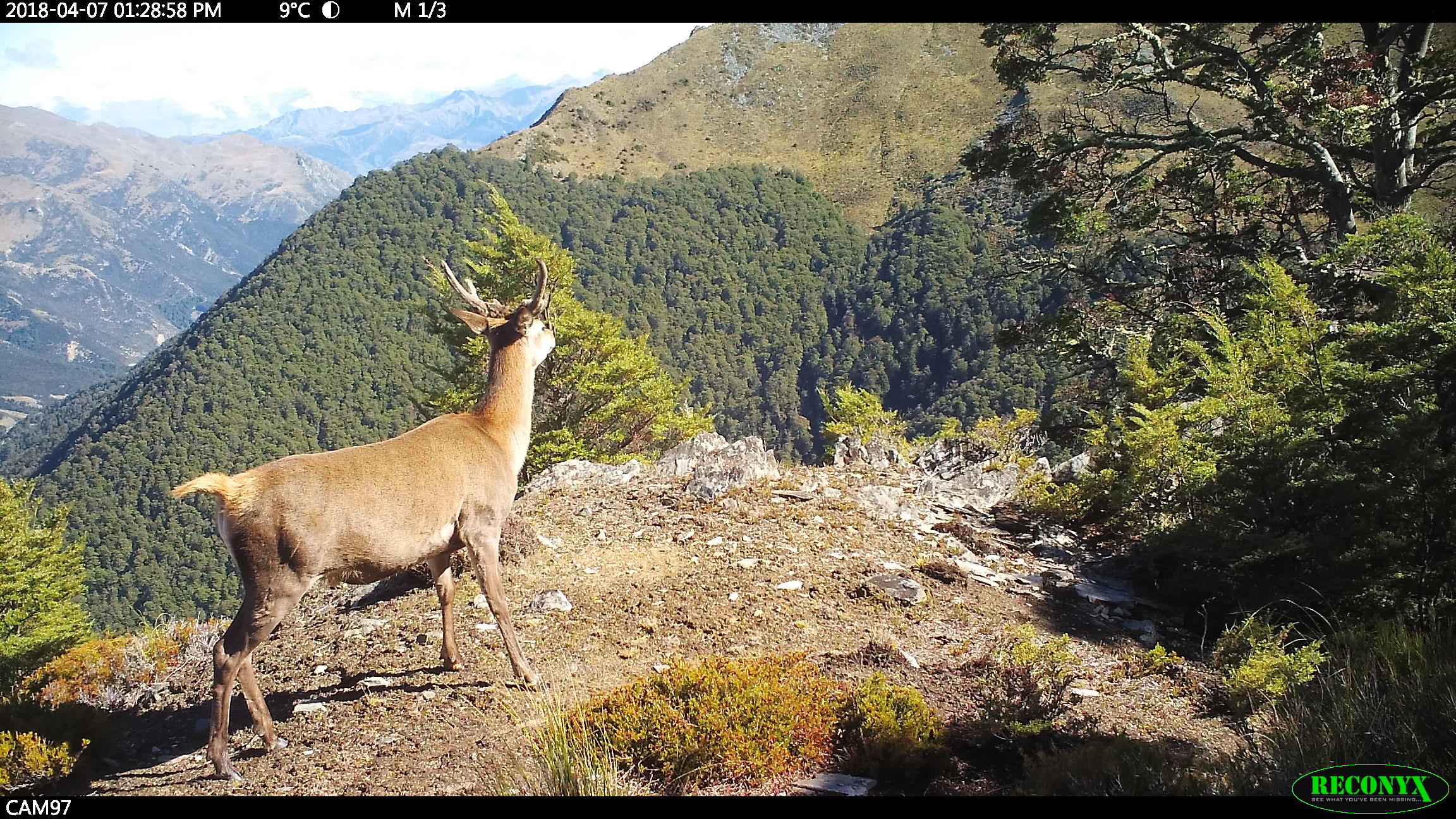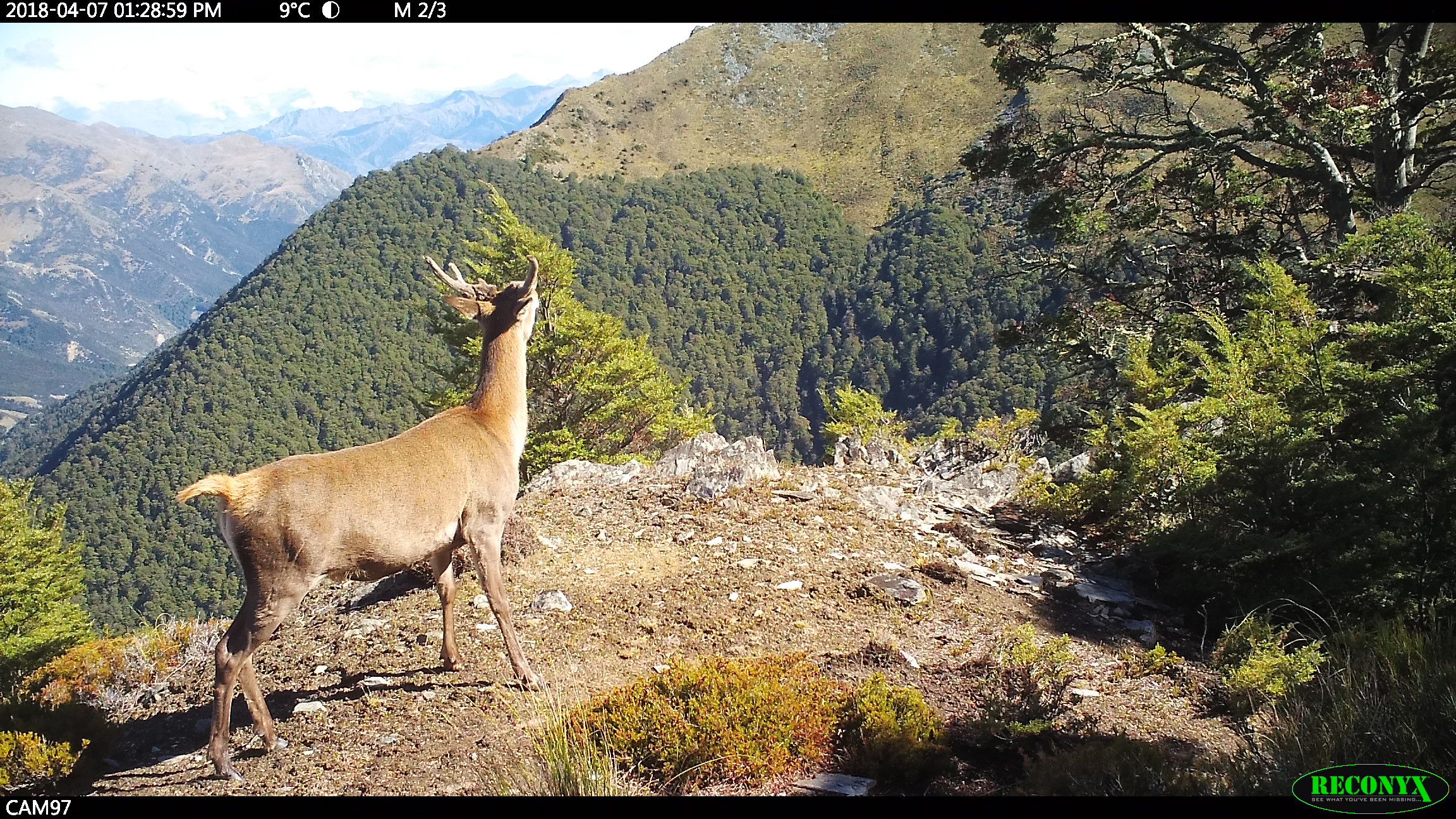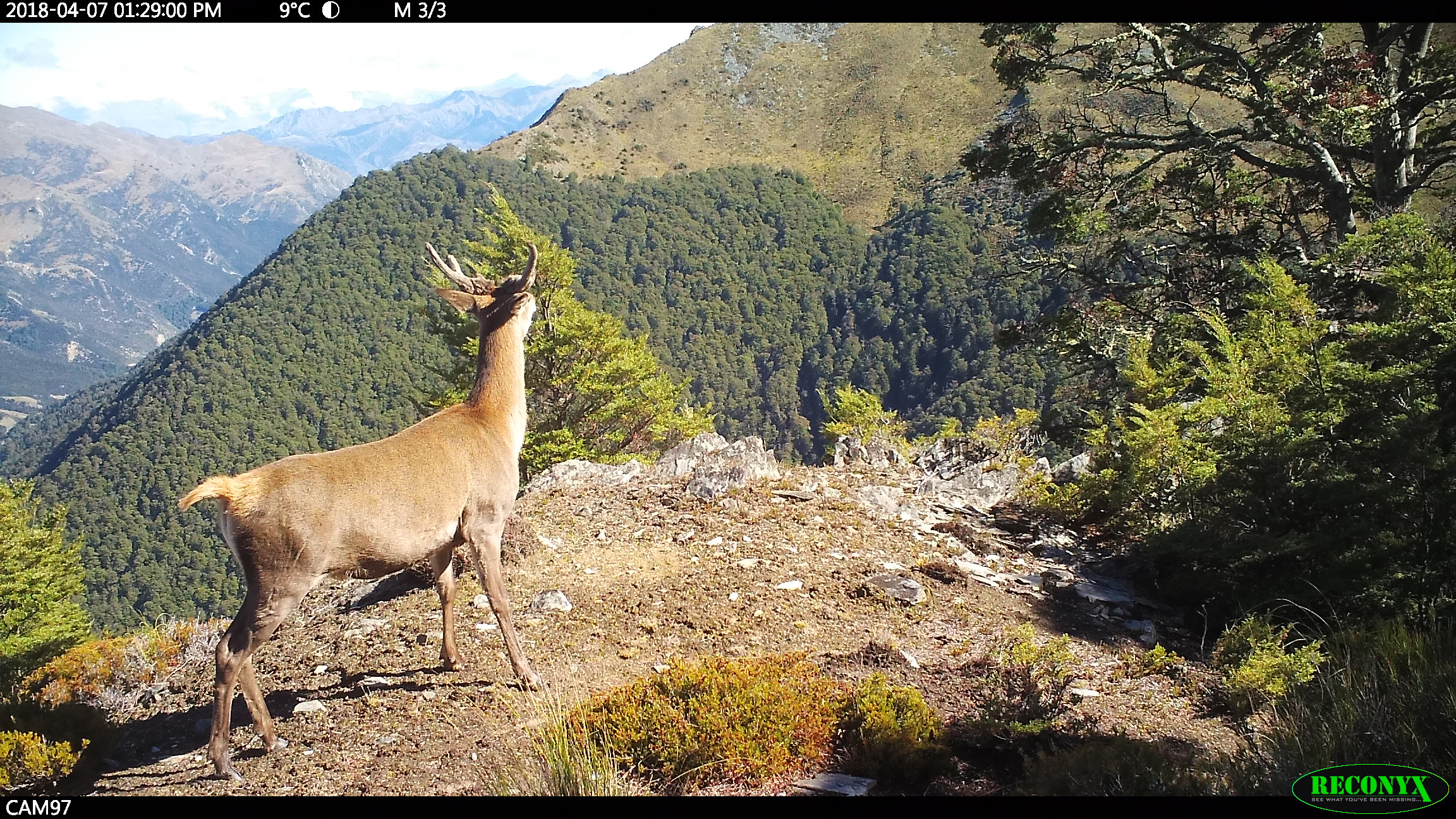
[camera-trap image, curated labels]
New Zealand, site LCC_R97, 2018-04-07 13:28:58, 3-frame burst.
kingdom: Animalia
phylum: Chordata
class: Mammalia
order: Artiodactyla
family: Cervidae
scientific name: Cervidae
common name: deer